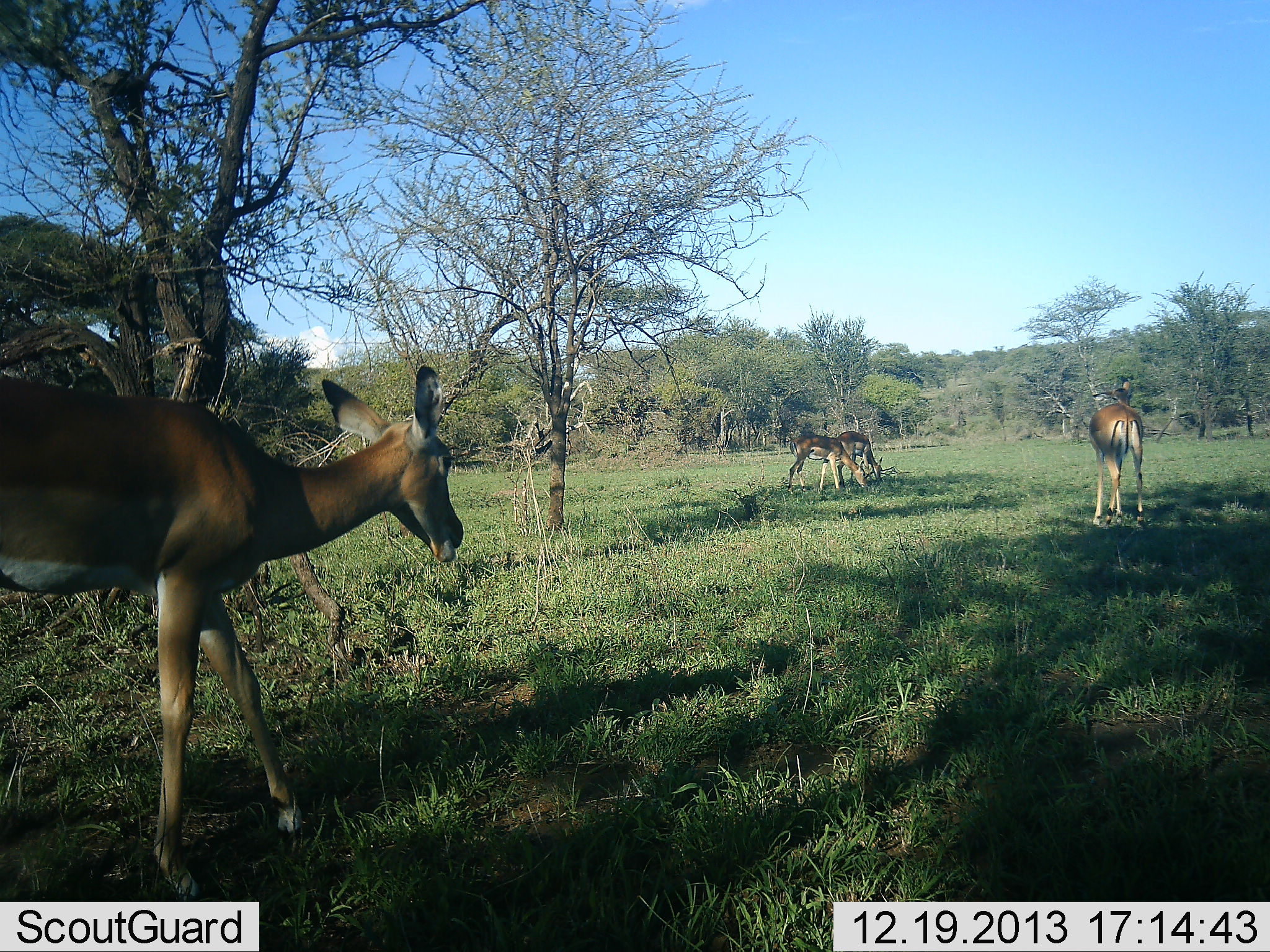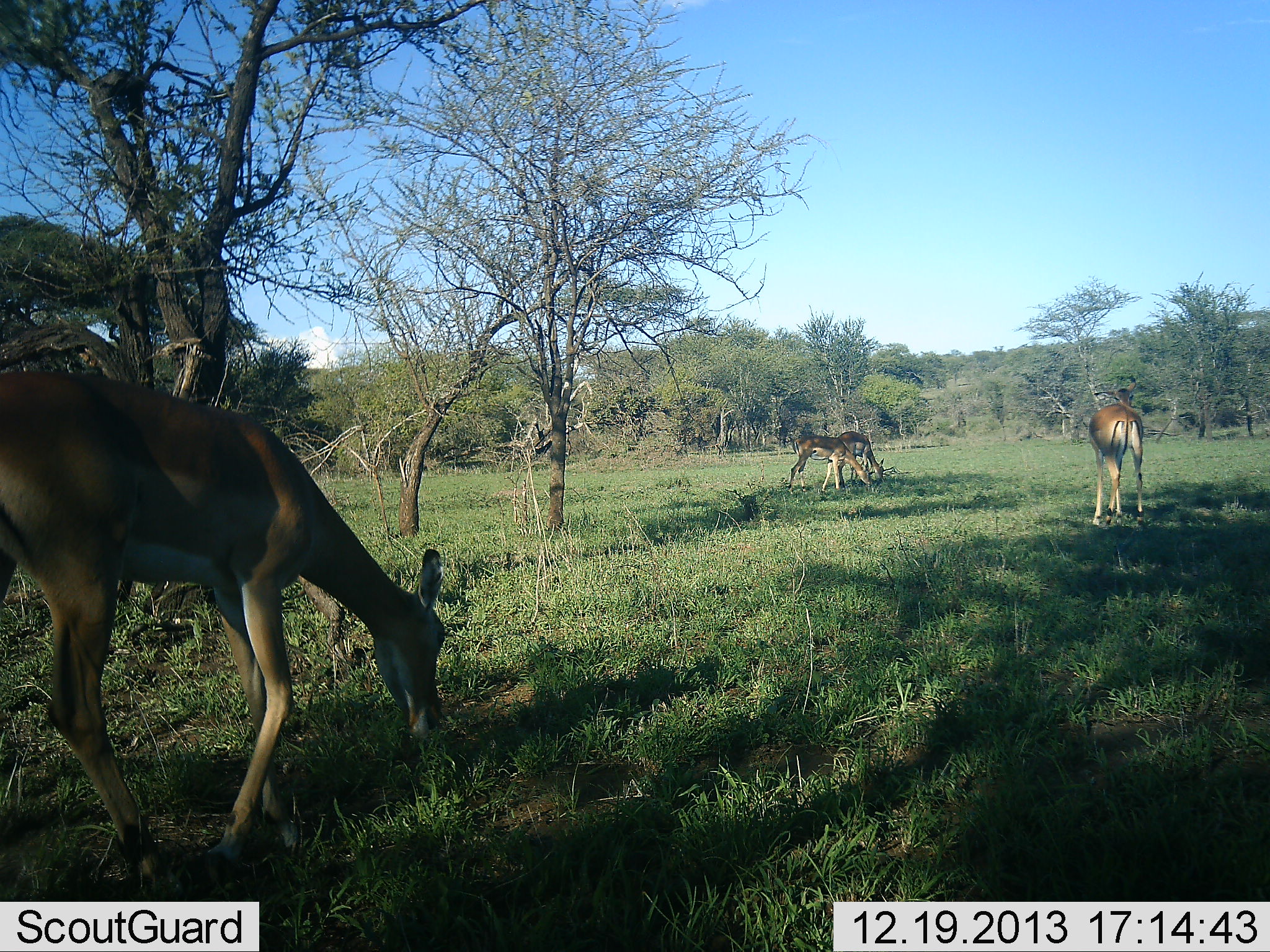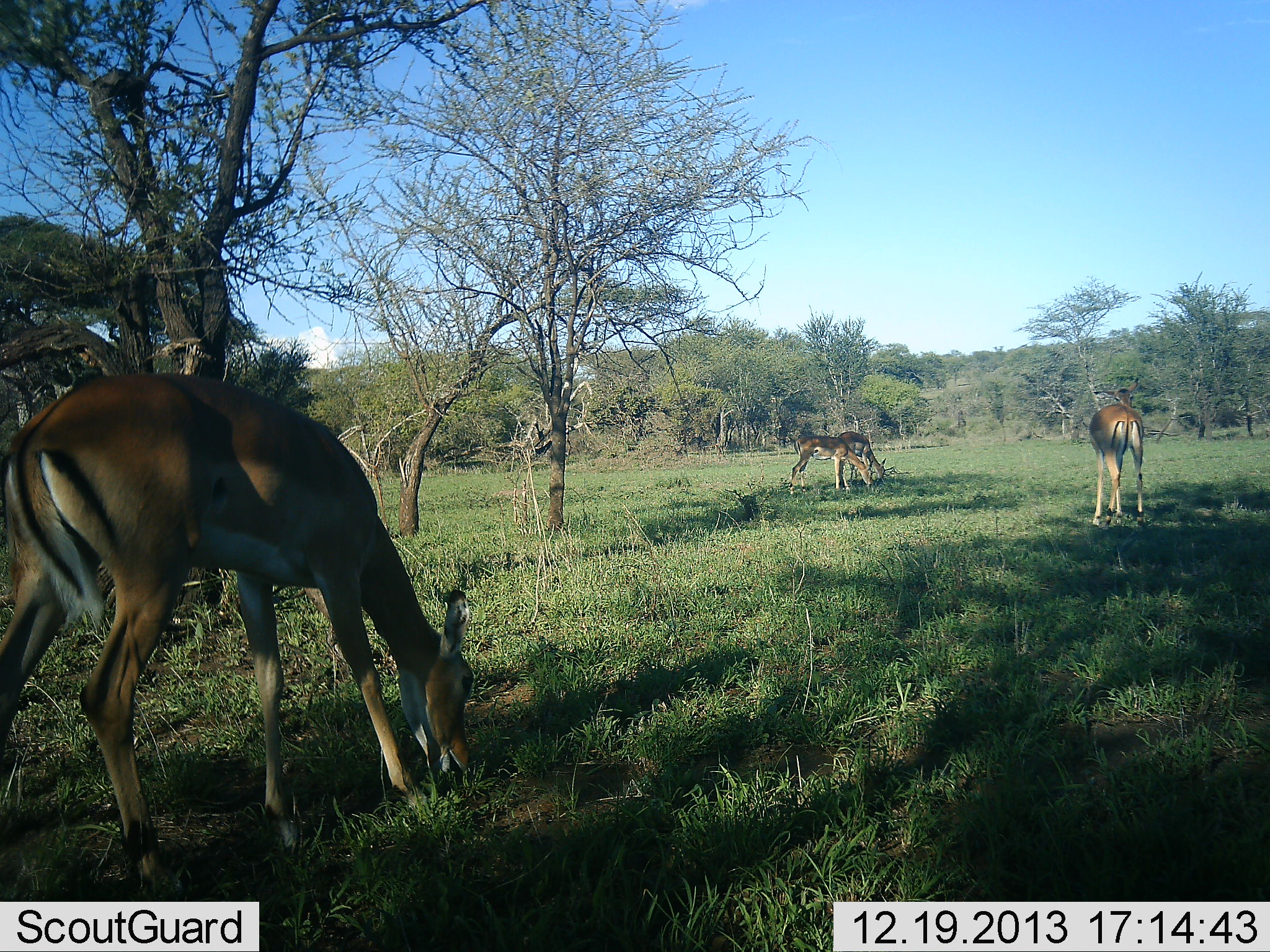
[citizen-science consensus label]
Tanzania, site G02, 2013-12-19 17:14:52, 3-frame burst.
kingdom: Animalia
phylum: Chordata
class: Mammalia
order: Artiodactyla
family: Bovidae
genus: Aepyceros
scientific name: Aepyceros melampus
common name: impala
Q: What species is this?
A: Impala (Aepyceros melampus).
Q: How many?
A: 4.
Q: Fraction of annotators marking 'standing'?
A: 50%.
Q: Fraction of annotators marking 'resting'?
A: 0%.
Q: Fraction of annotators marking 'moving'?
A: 20%.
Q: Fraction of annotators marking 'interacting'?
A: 0%.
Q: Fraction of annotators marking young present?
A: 0%.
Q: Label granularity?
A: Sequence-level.